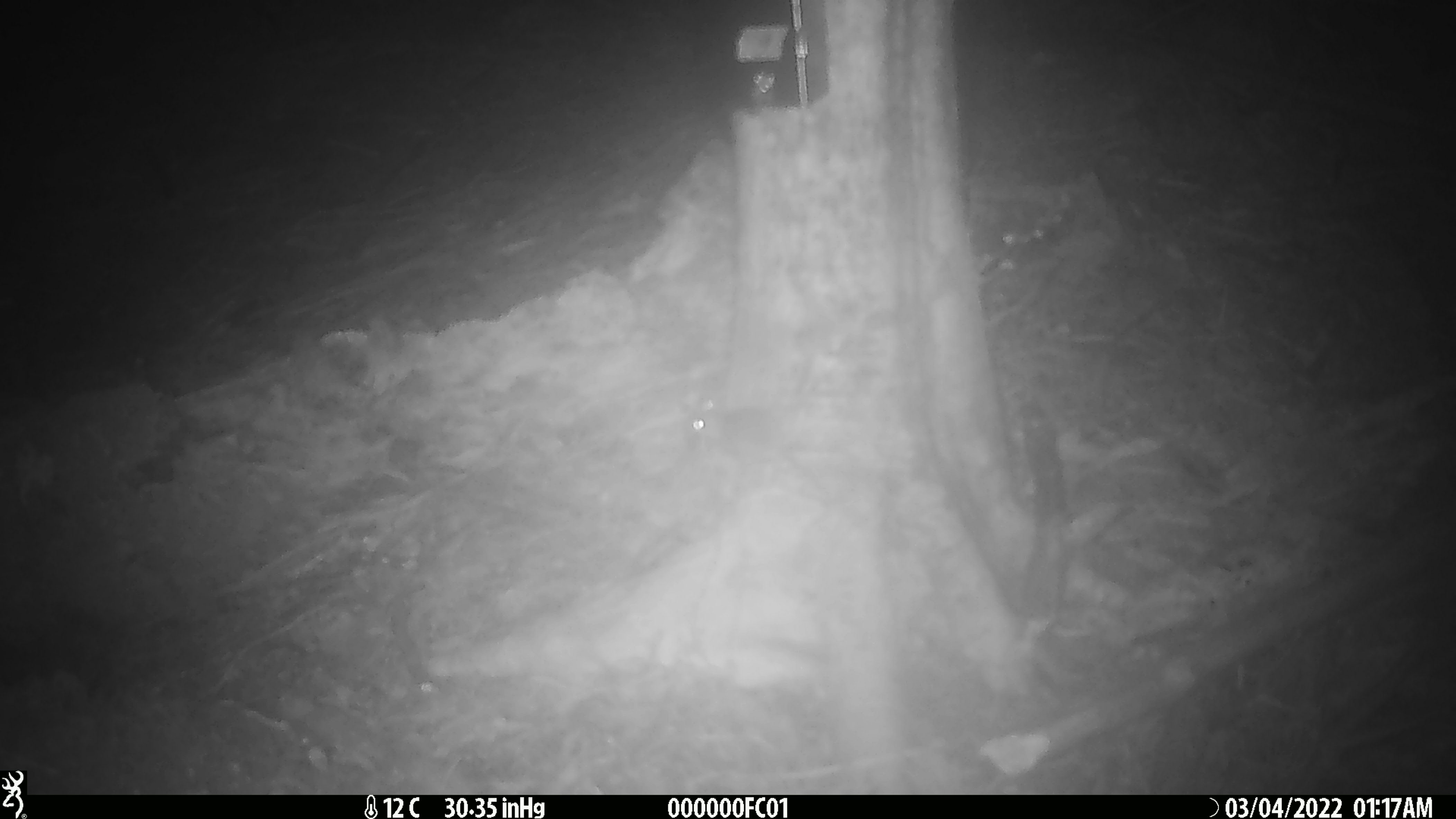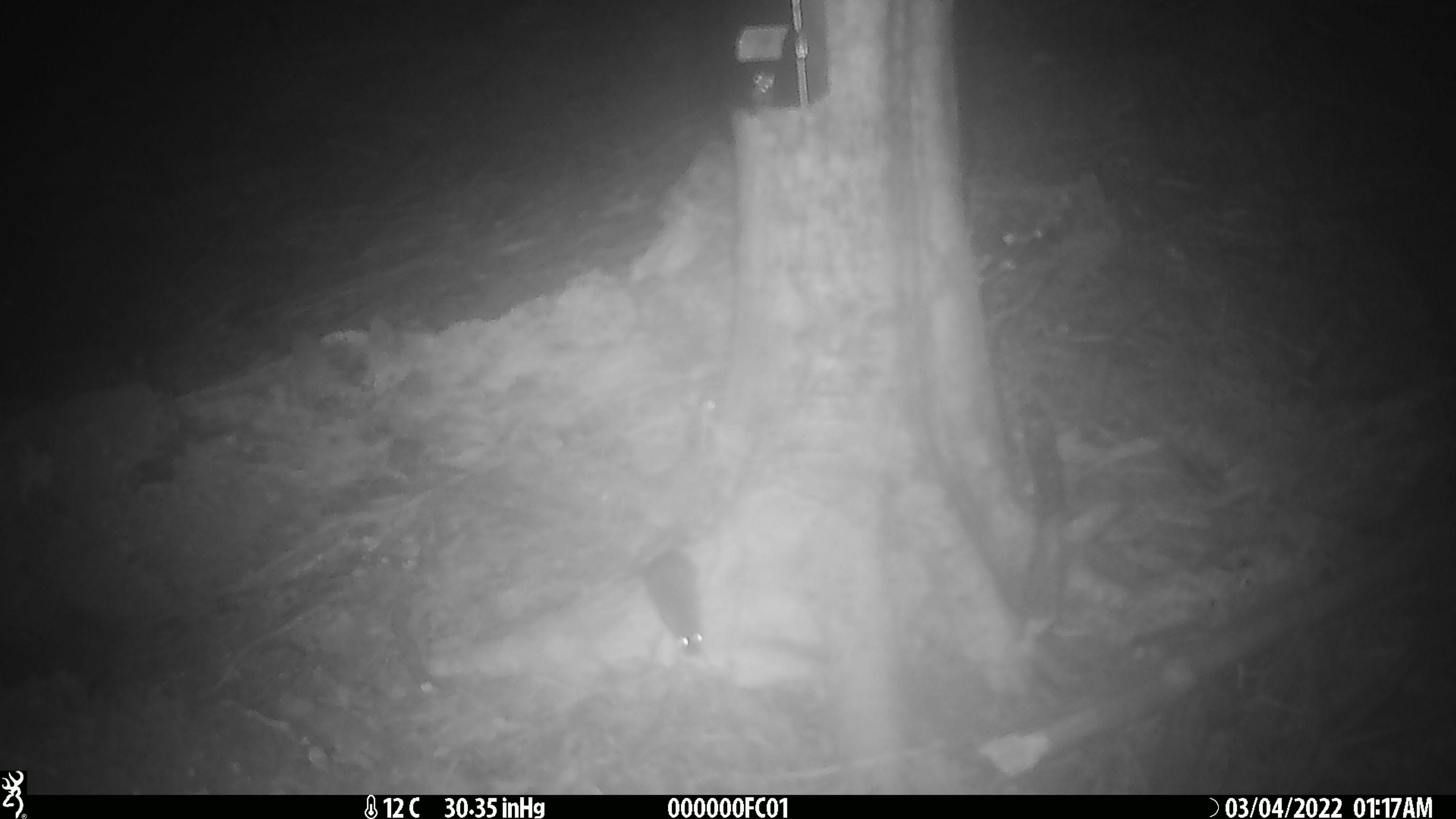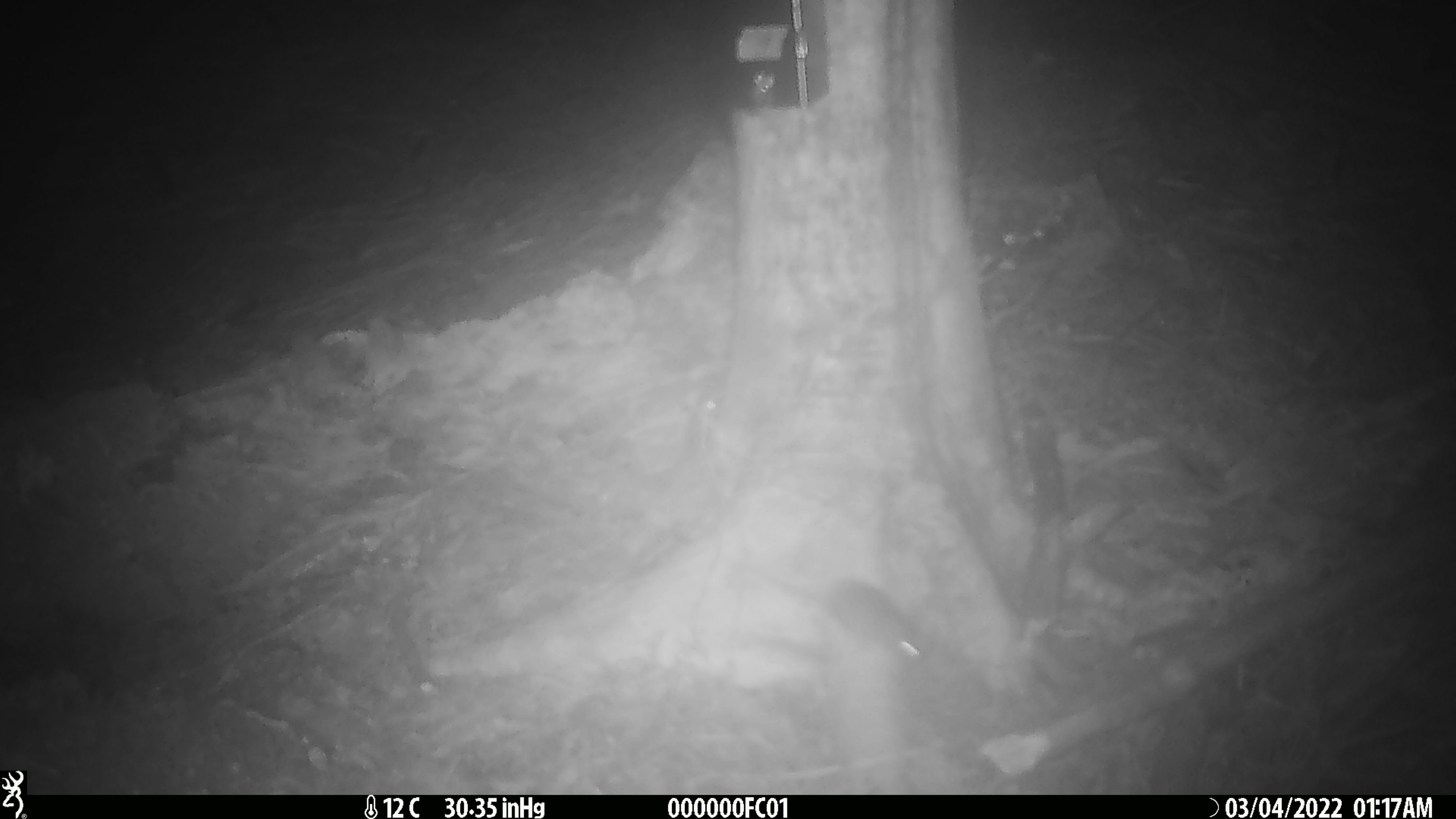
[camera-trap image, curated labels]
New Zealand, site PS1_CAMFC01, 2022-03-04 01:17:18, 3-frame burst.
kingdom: Animalia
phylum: Chordata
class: Mammalia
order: Rodentia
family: Muridae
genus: Mus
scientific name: Mus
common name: mouse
Mouse (Mus).